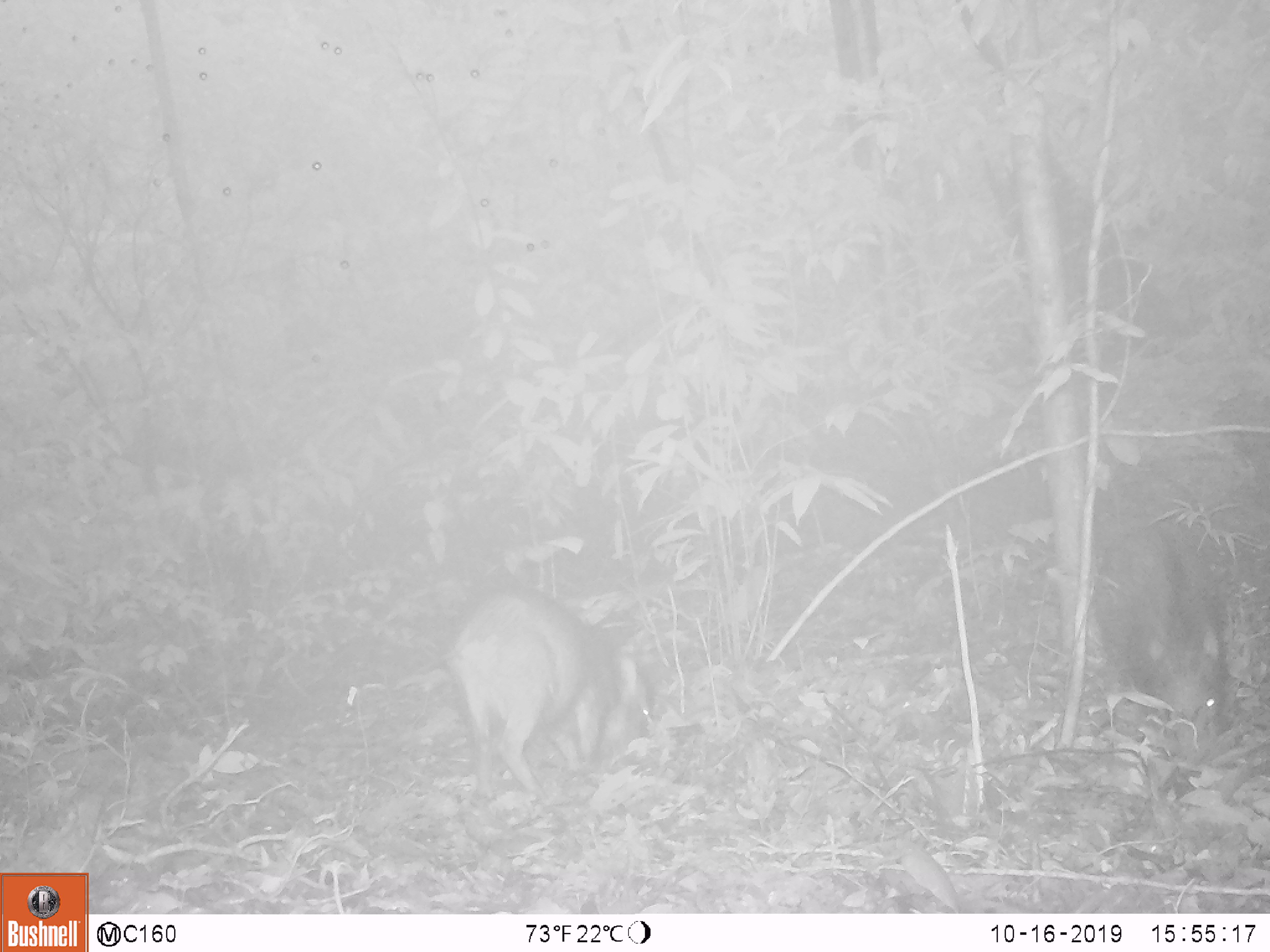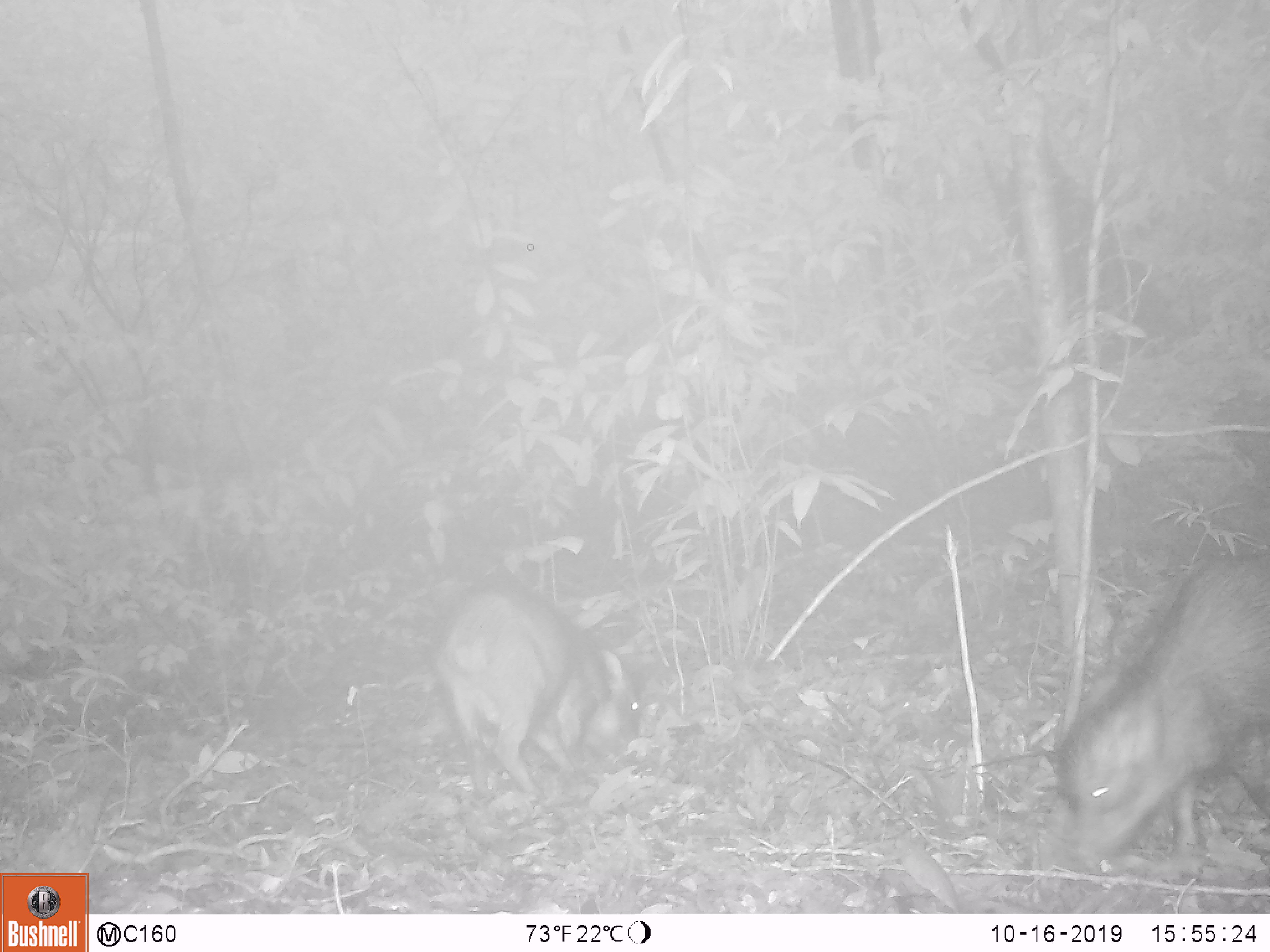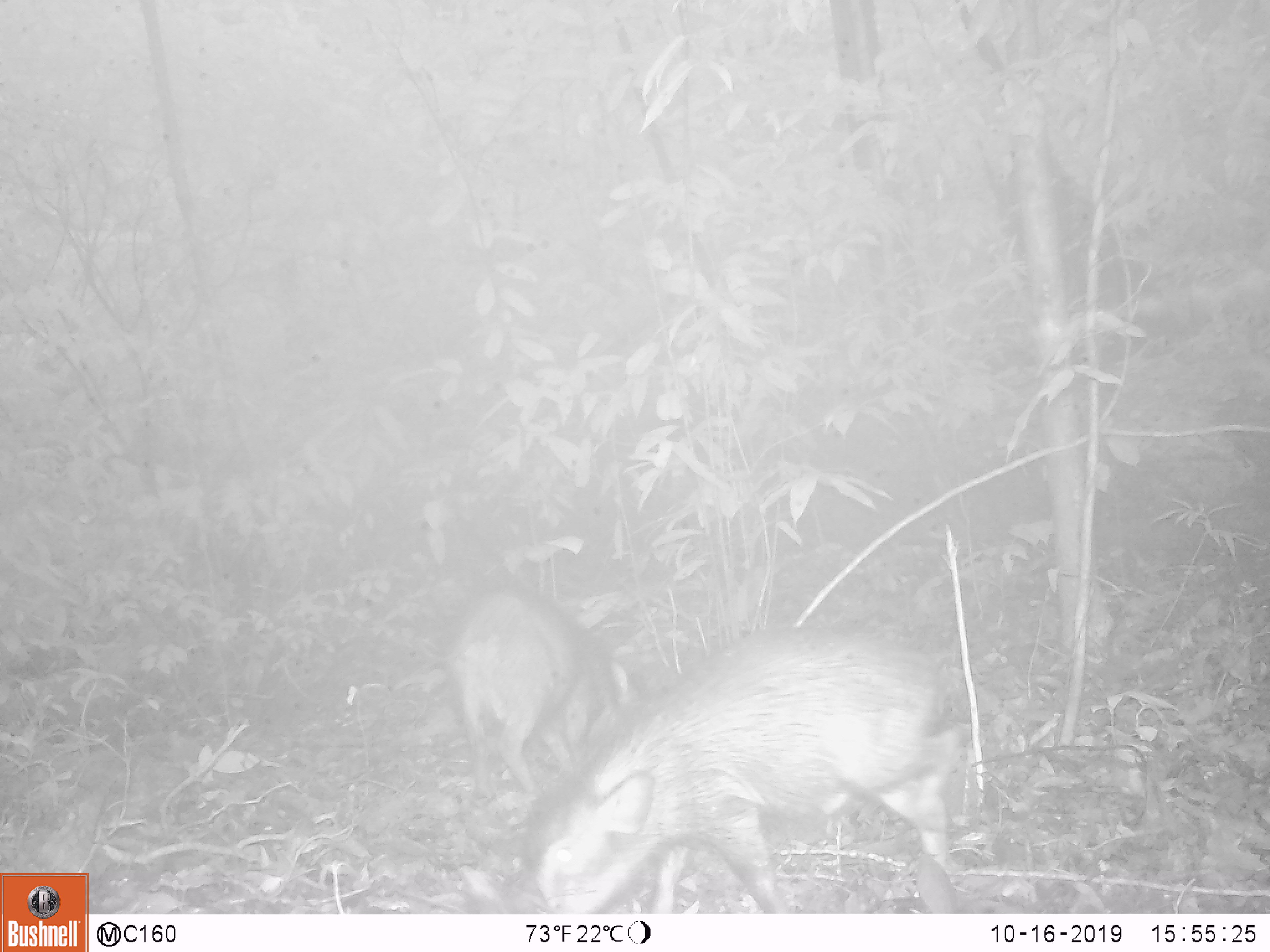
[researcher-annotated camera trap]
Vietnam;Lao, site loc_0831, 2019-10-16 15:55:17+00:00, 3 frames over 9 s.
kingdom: Animalia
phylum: Chordata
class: Mammalia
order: Artiodactyla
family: Suidae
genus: Sus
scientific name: Sus scrofa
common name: eurasian wild pig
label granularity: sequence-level